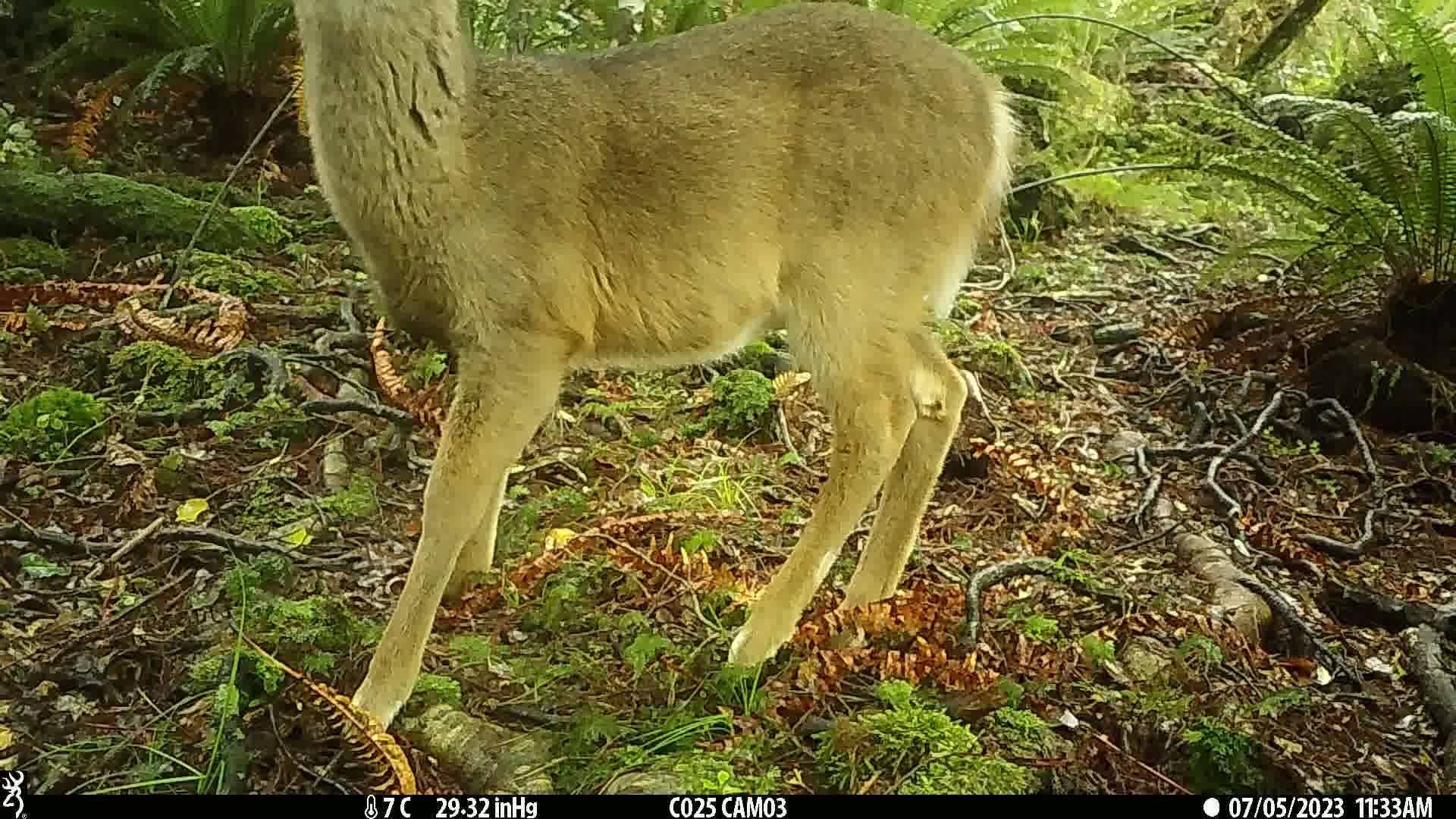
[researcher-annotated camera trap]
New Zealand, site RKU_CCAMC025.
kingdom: Animalia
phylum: Chordata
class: Mammalia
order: Artiodactyla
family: Cervidae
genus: Odocoileus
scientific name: Odocoileus virginianus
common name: white-tailed deer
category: white tailed deer